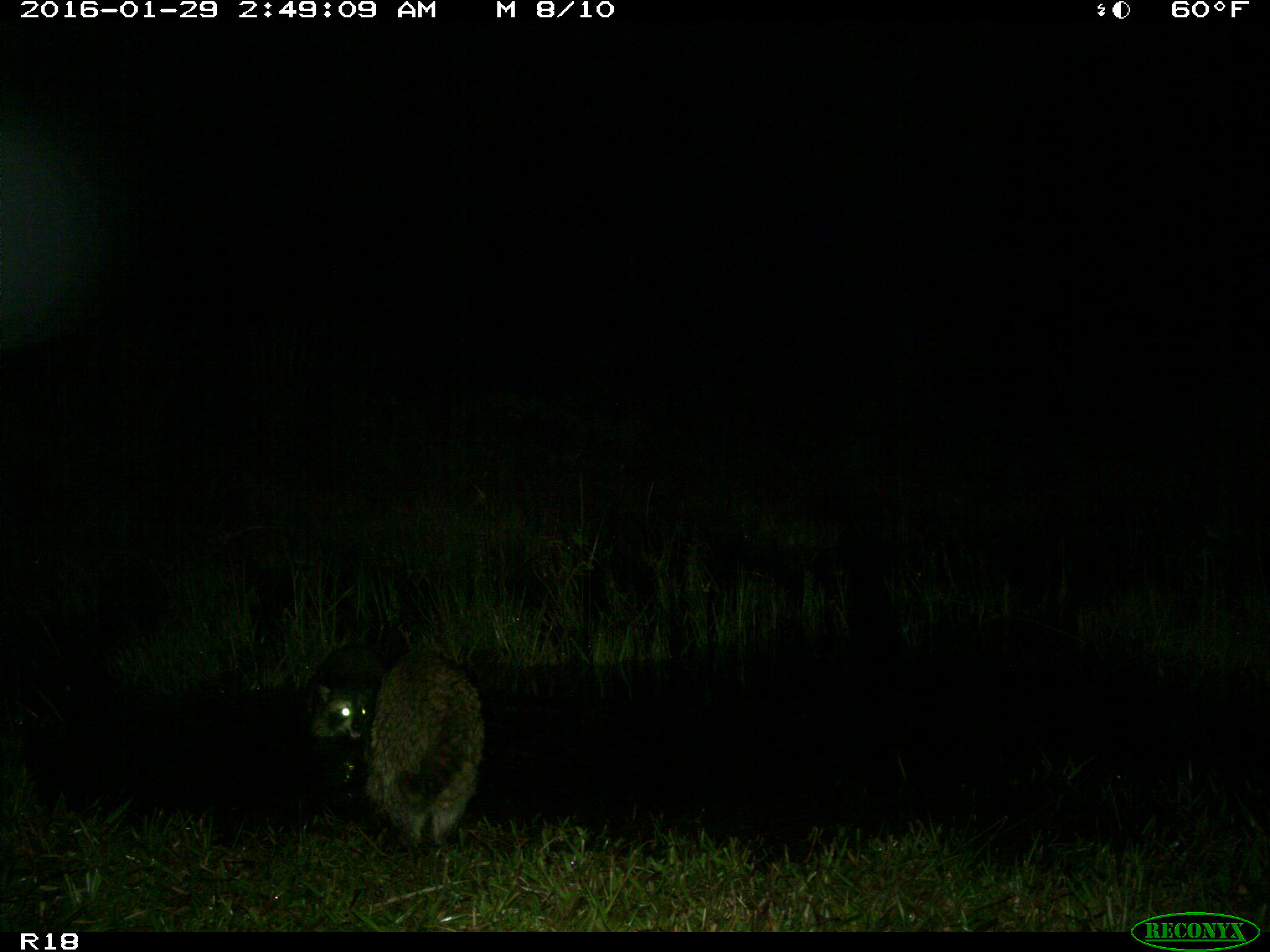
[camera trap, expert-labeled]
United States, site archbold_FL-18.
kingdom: Animalia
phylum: Chordata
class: Mammalia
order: Carnivora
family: Procyonidae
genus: Procyon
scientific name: Procyon lotor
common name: common raccoon